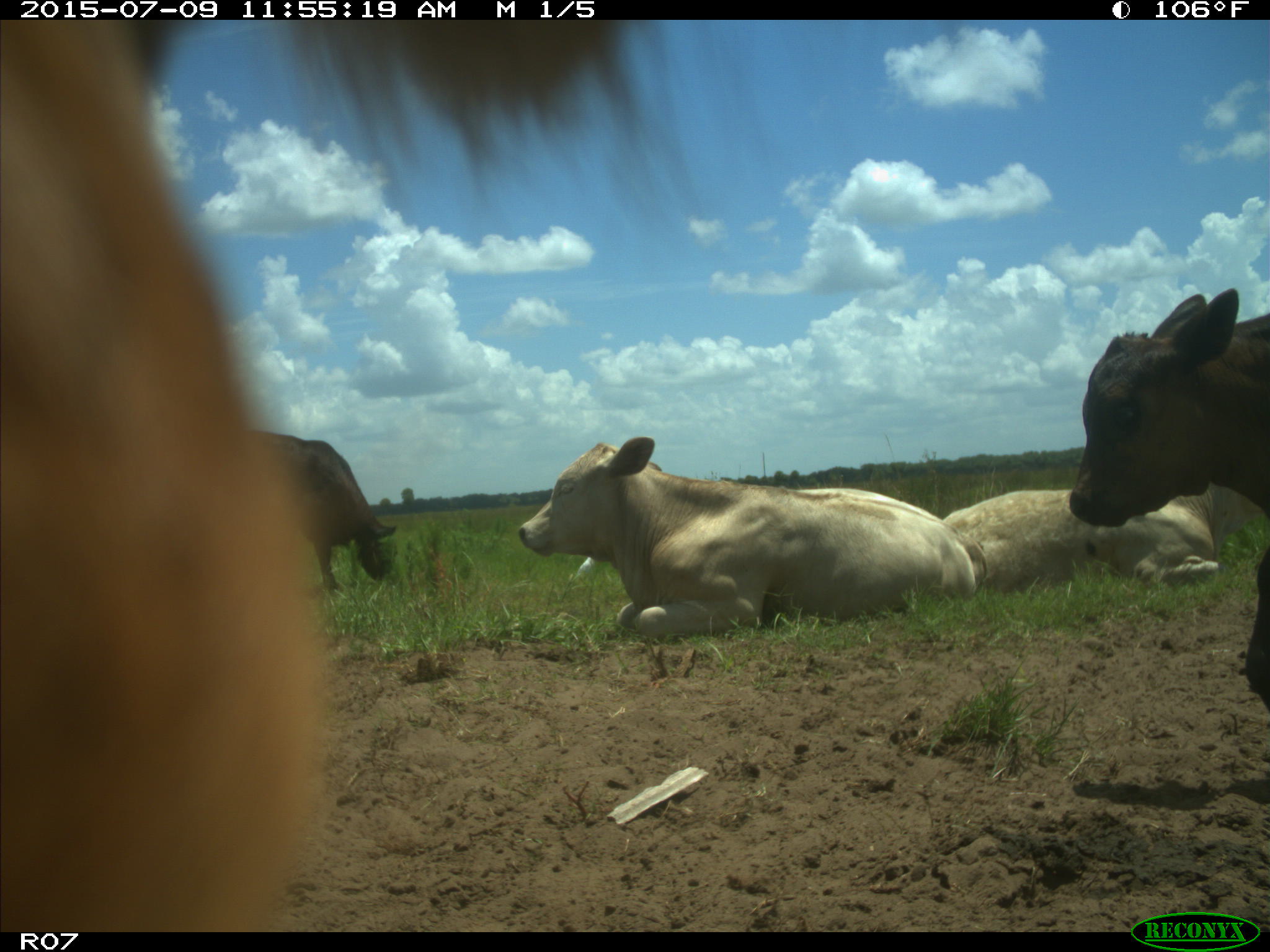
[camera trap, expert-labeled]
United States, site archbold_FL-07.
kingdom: Animalia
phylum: Chordata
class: Mammalia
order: Artiodactyla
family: Bovidae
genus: Bos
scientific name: Bos taurus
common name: domestic cow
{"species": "Bos taurus (domestic cow)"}